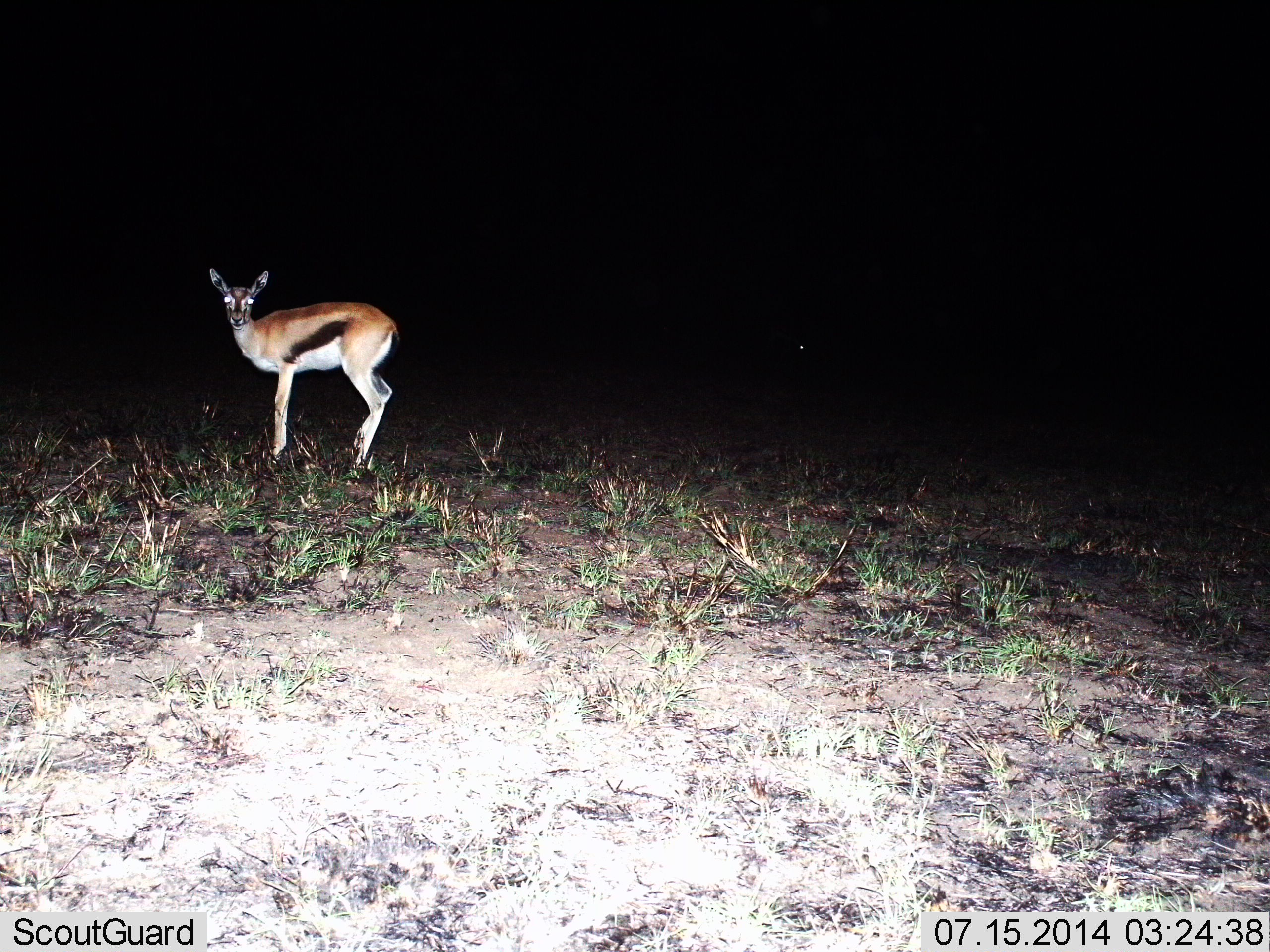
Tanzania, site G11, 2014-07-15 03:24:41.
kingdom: Animalia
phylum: Chordata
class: Mammalia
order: Artiodactyla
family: Bovidae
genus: Eudorcas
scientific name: Eudorcas thomsonii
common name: thomson's gazelle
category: gazellethomsons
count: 1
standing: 100%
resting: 0%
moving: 0%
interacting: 0%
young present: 0%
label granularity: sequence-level